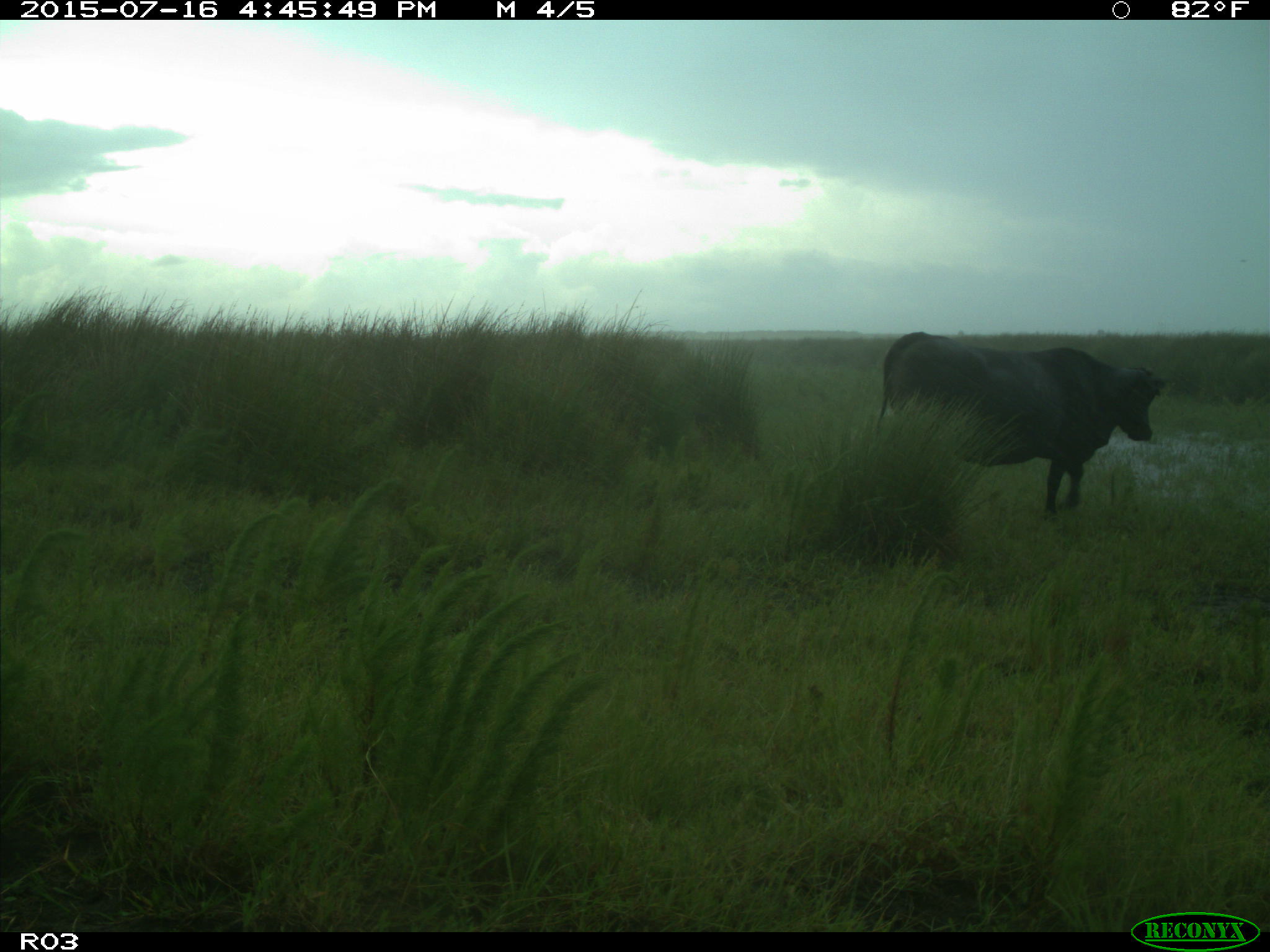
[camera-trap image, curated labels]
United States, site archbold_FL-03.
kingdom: Animalia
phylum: Chordata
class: Mammalia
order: Artiodactyla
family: Bovidae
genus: Bos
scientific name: Bos taurus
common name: domestic cow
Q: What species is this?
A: Bos taurus (domestic cow).